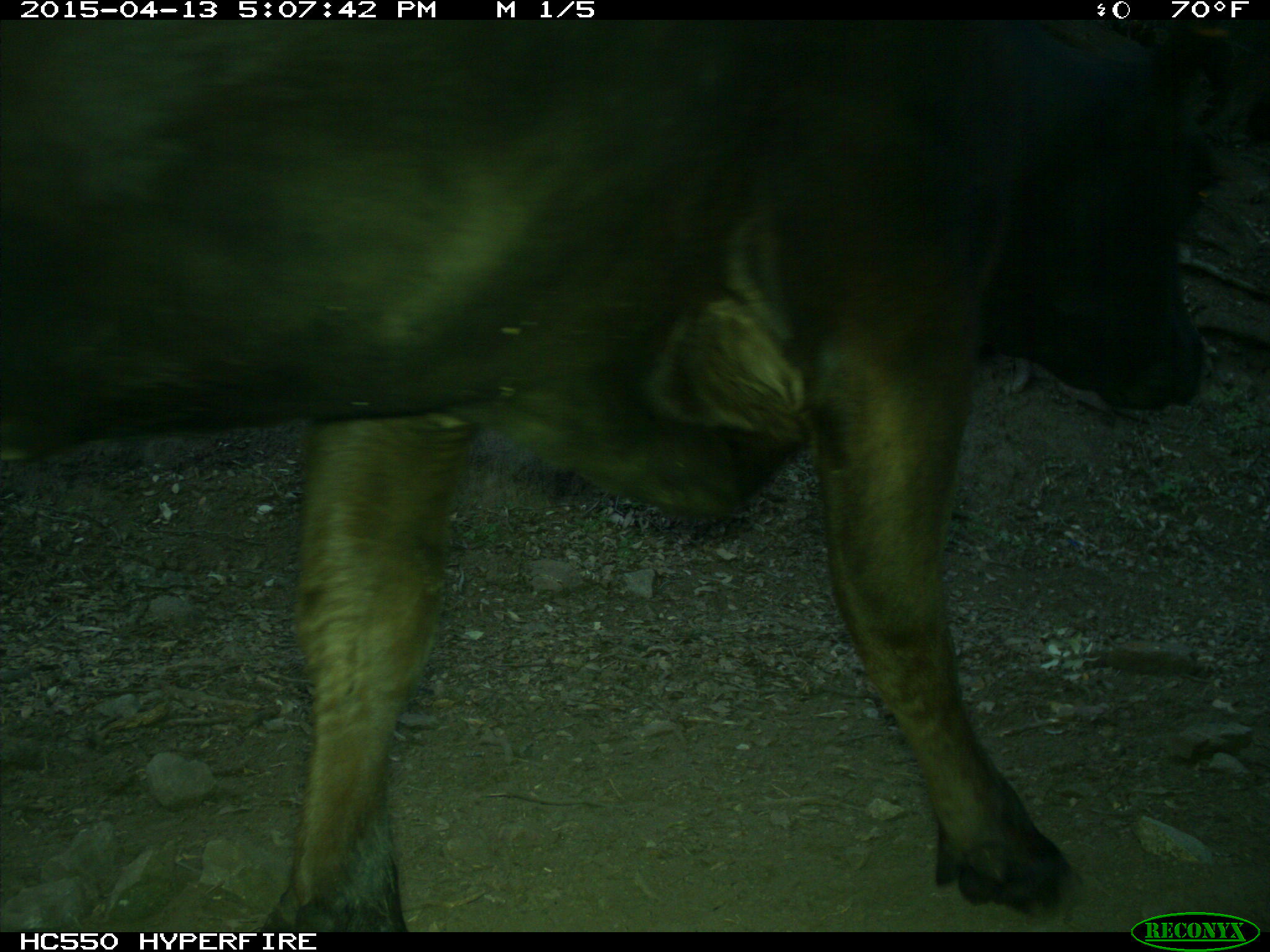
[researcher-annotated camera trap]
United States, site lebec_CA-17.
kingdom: Animalia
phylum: Chordata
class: Mammalia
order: Artiodactyla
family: Bovidae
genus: Bos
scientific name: Bos taurus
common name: domestic cow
Bos taurus (domestic cow).